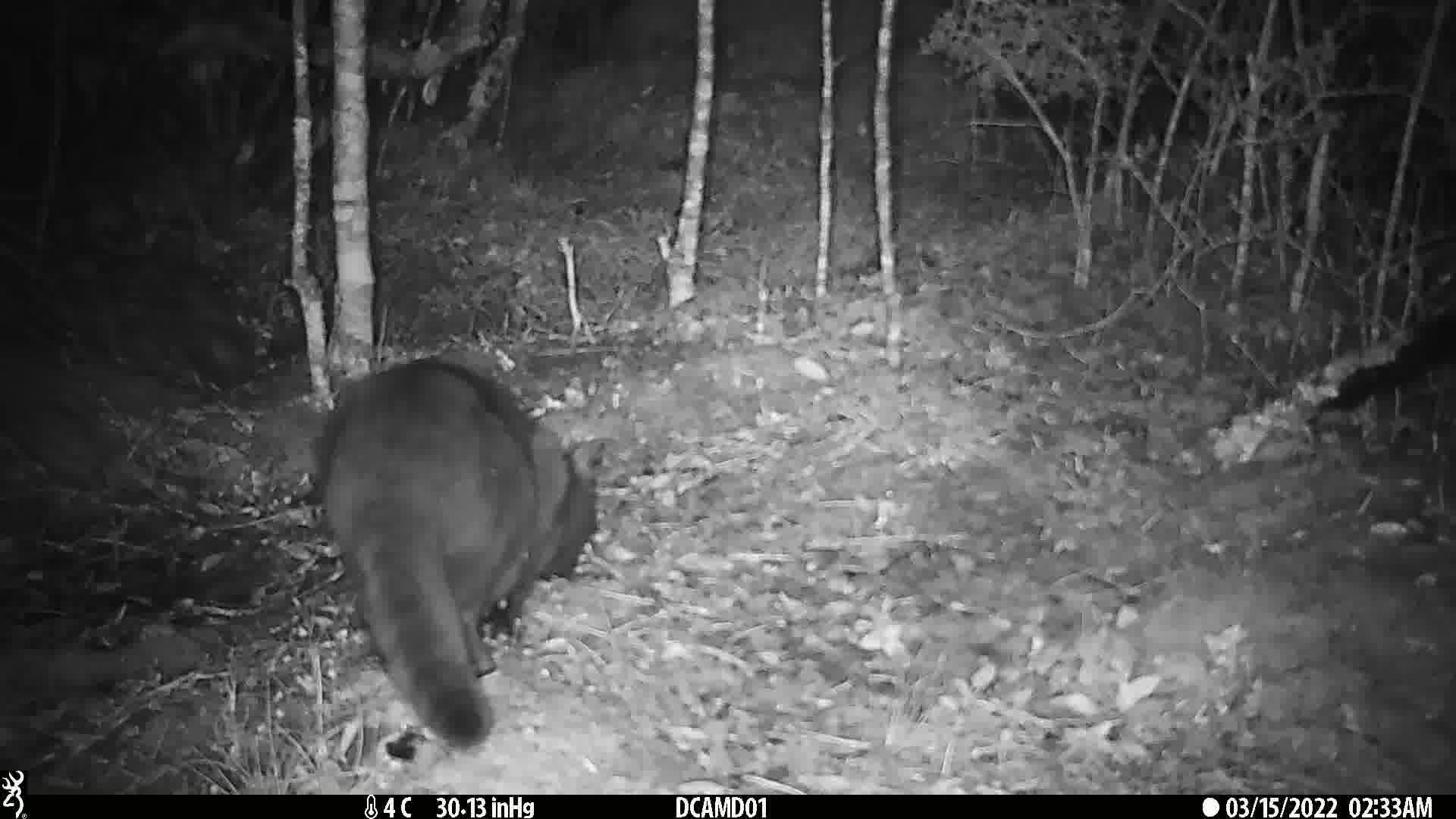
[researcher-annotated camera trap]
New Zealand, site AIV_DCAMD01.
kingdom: Animalia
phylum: Chordata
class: Mammalia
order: Carnivora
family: Felidae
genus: Felis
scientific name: Felis catus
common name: domestic cat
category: cat